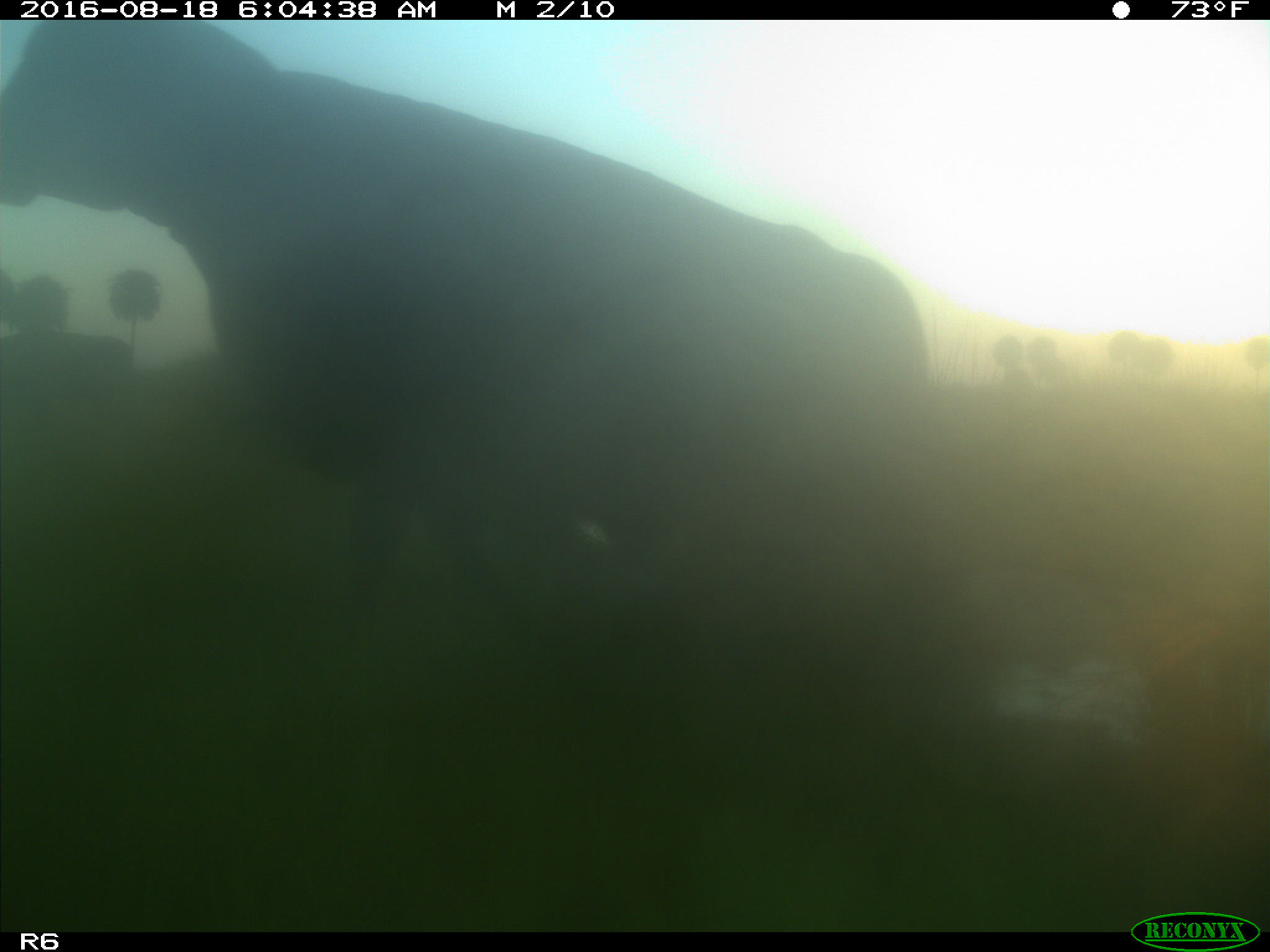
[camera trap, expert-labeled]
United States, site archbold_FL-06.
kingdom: Animalia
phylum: Chordata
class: Mammalia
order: Artiodactyla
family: Bovidae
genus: Bos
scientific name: Bos taurus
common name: domestic cow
Bos taurus (domestic cow).